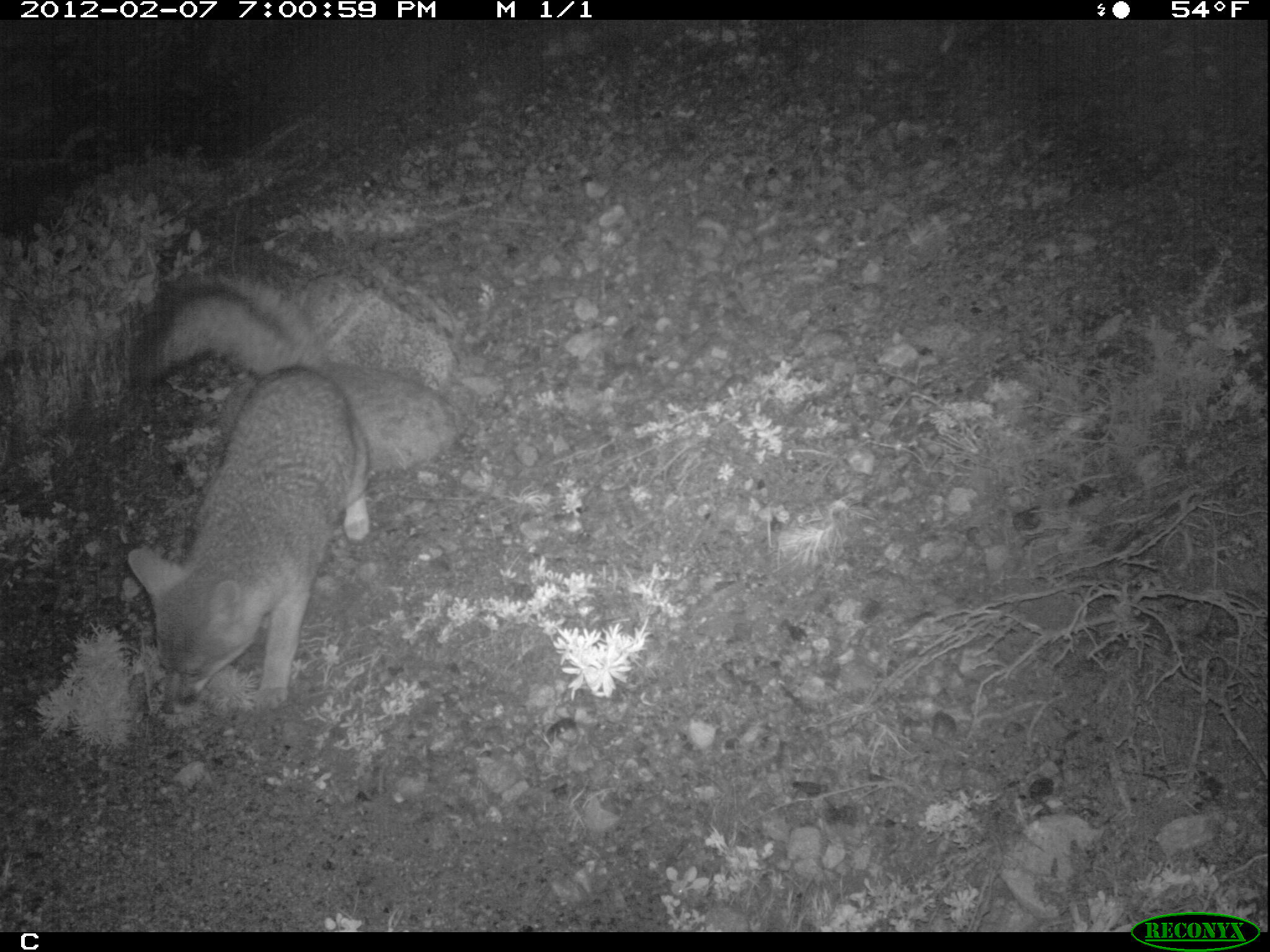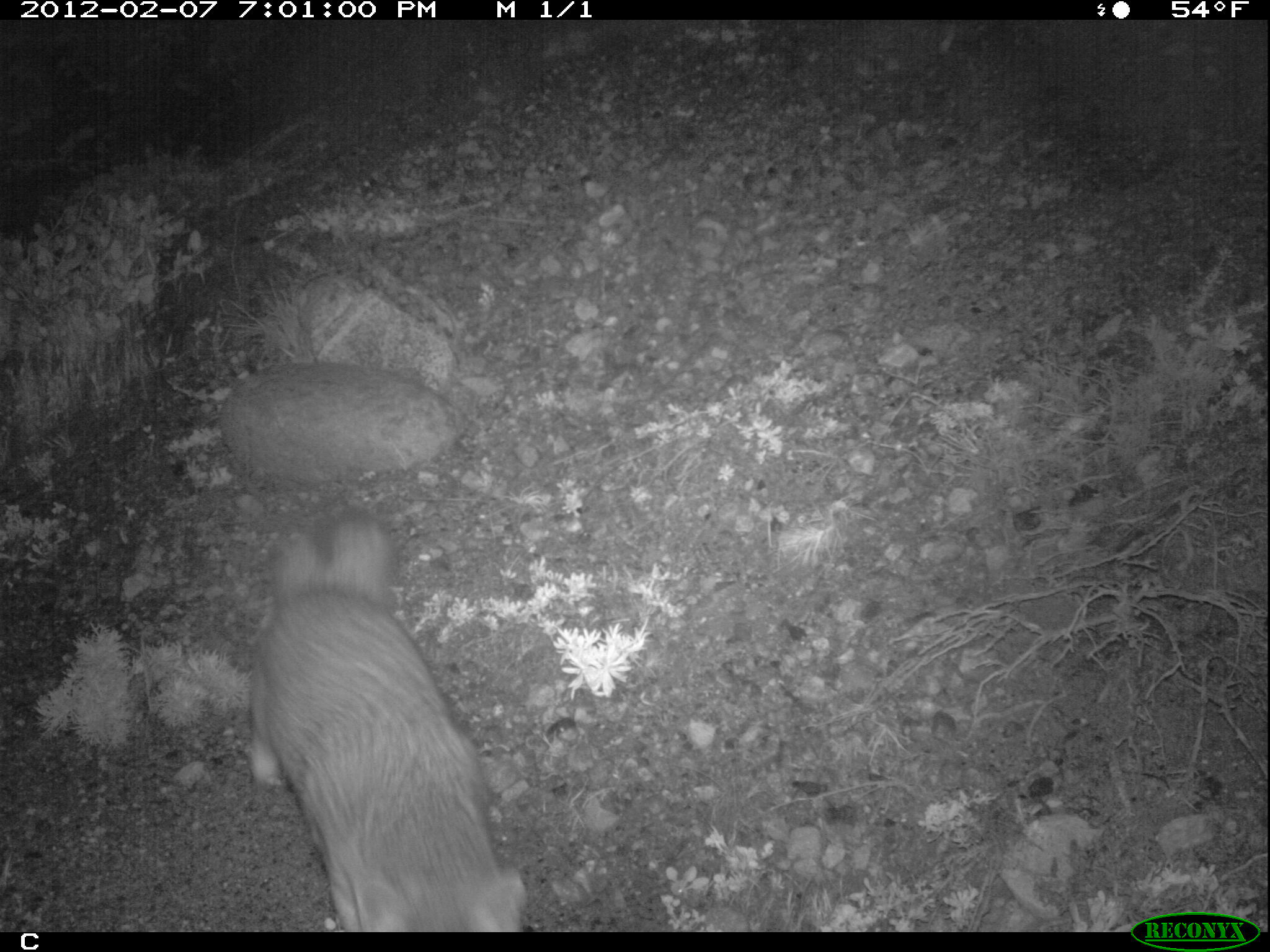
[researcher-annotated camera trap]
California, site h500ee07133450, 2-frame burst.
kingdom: Animalia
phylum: Chordata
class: Mammalia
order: Carnivora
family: Canidae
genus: Urocyon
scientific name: Urocyon littoralis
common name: island fox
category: fox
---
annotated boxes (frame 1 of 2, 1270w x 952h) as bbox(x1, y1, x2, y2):
fox: bbox(127, 275, 369, 713)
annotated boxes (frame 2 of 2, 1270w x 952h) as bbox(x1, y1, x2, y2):
fox: bbox(249, 511, 530, 930)